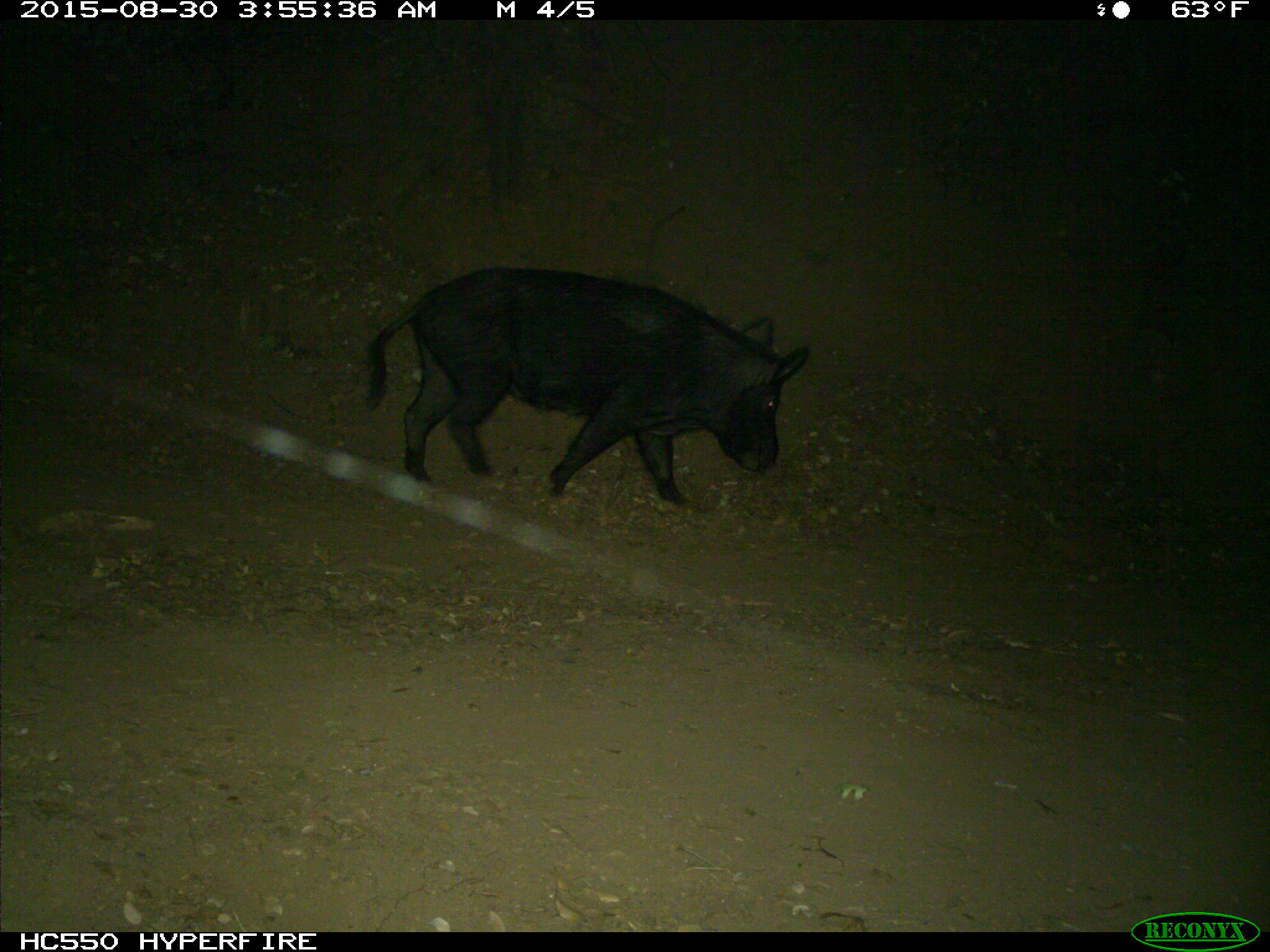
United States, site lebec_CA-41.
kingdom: Animalia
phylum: Chordata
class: Mammalia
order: Artiodactyla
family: Suidae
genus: Sus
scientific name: Sus scrofa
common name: wild boar